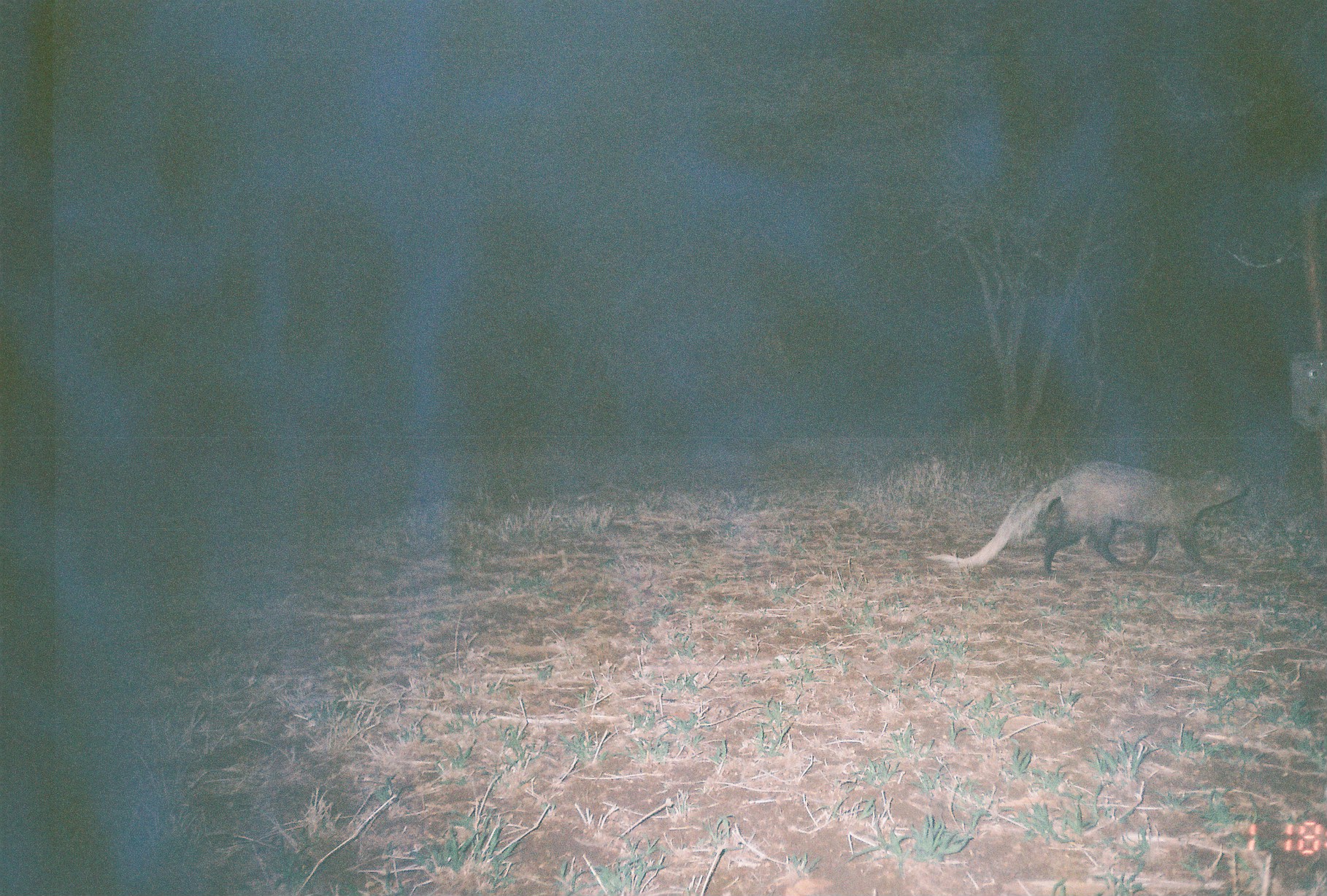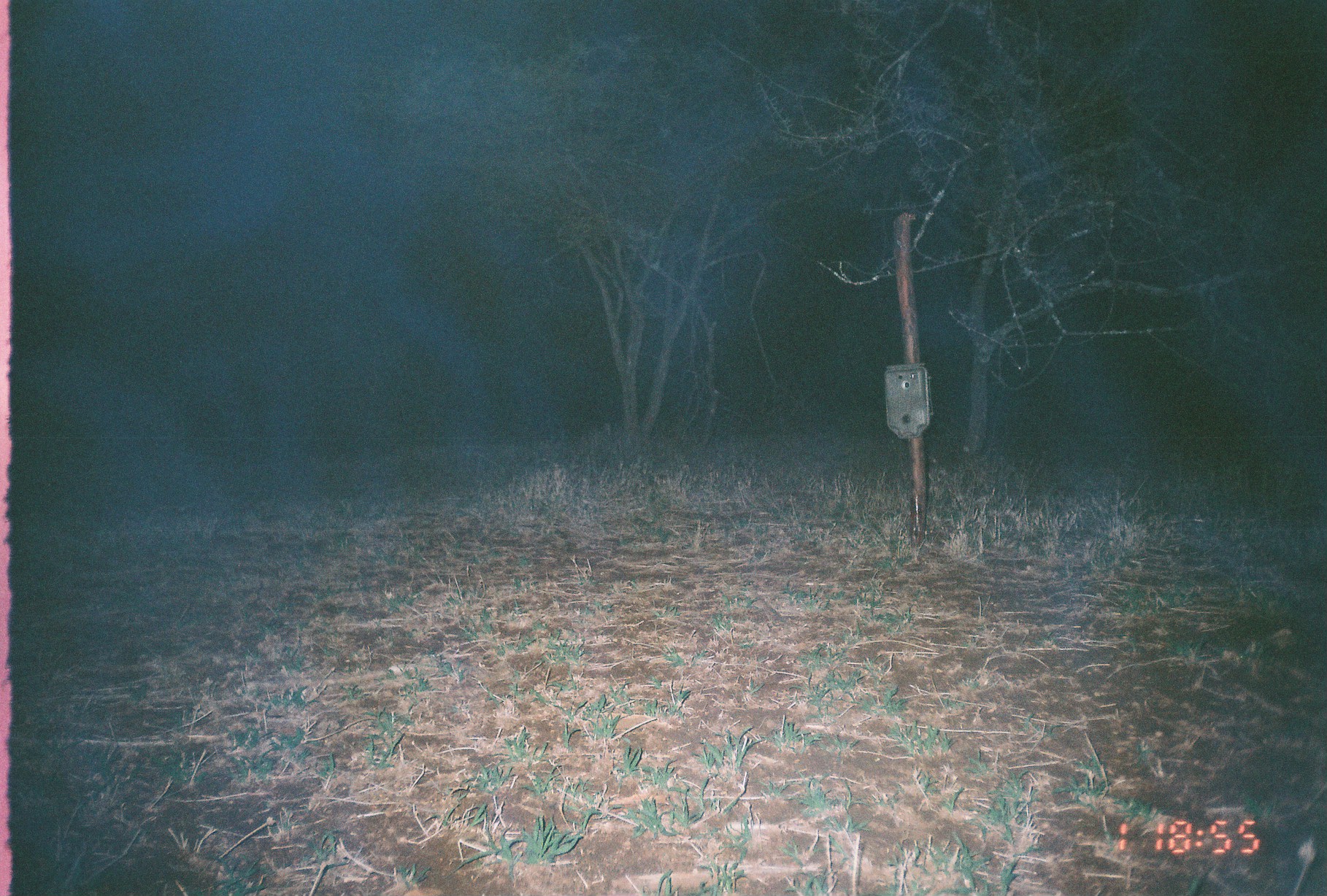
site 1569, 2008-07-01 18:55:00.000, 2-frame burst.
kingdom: Animalia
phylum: Chordata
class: Mammalia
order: Carnivora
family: Herpestidae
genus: Ichneumia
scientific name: Ichneumia albicauda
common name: white-tailed mongoose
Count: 1.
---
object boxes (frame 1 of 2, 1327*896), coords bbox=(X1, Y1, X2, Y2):
ichneumia albicauda: bbox=(925, 460, 1246, 574)